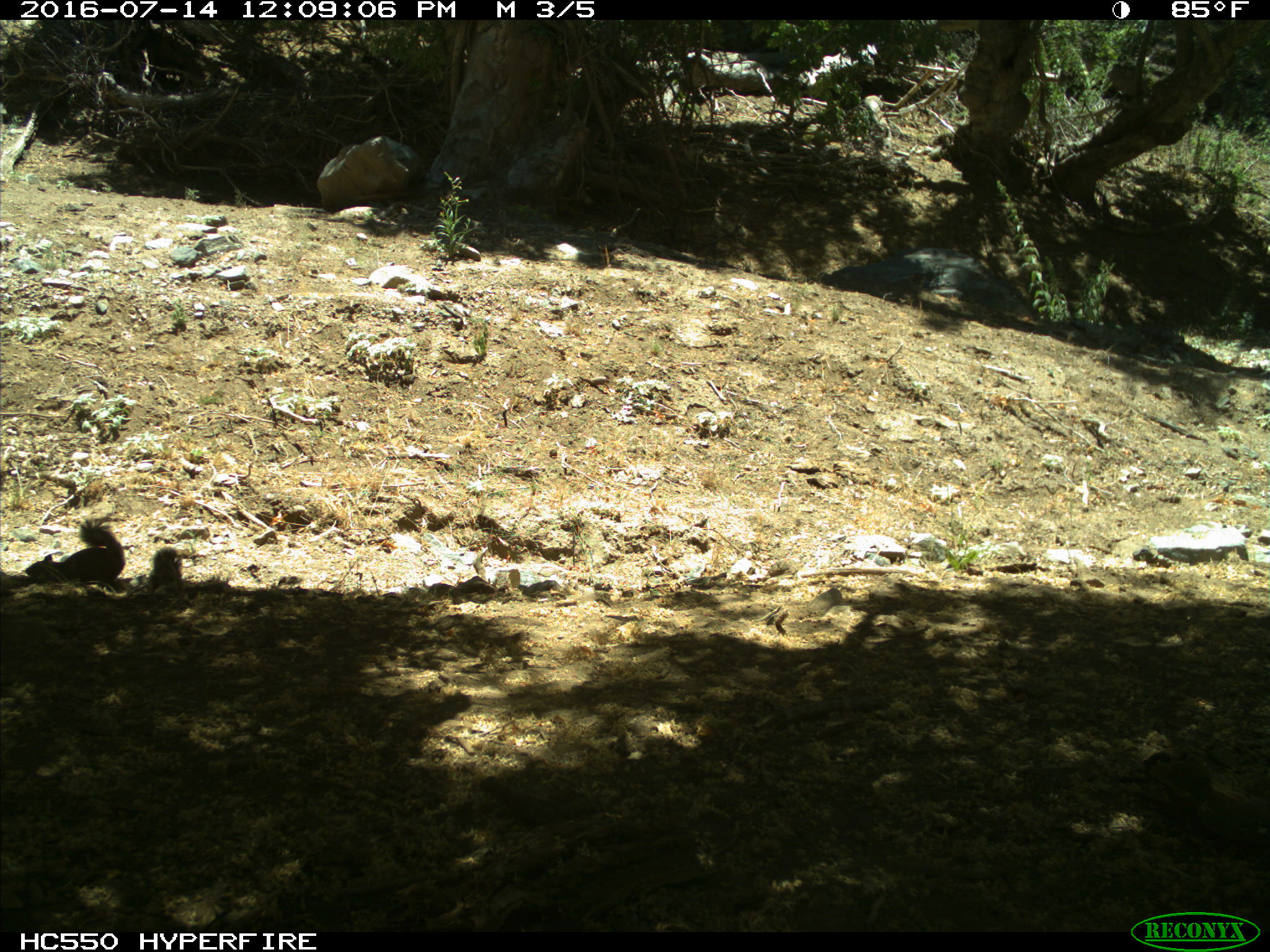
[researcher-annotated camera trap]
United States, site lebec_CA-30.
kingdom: Animalia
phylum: Chordata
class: Mammalia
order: Rodentia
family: Sciuridae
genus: Otospermophilus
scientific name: Otospermophilus beecheyi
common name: california ground squirrel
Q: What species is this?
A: Otospermophilus beecheyi (california ground squirrel).